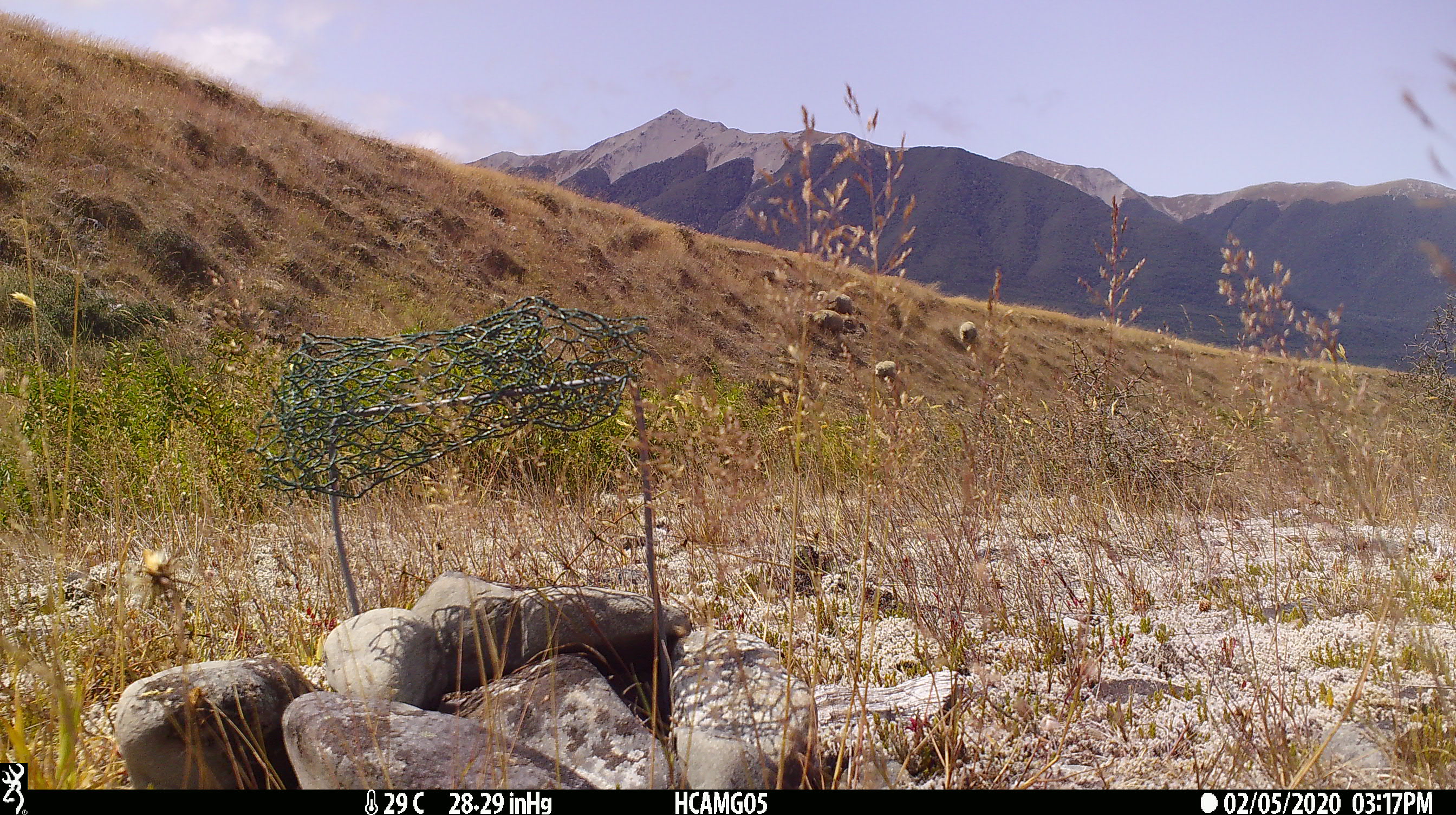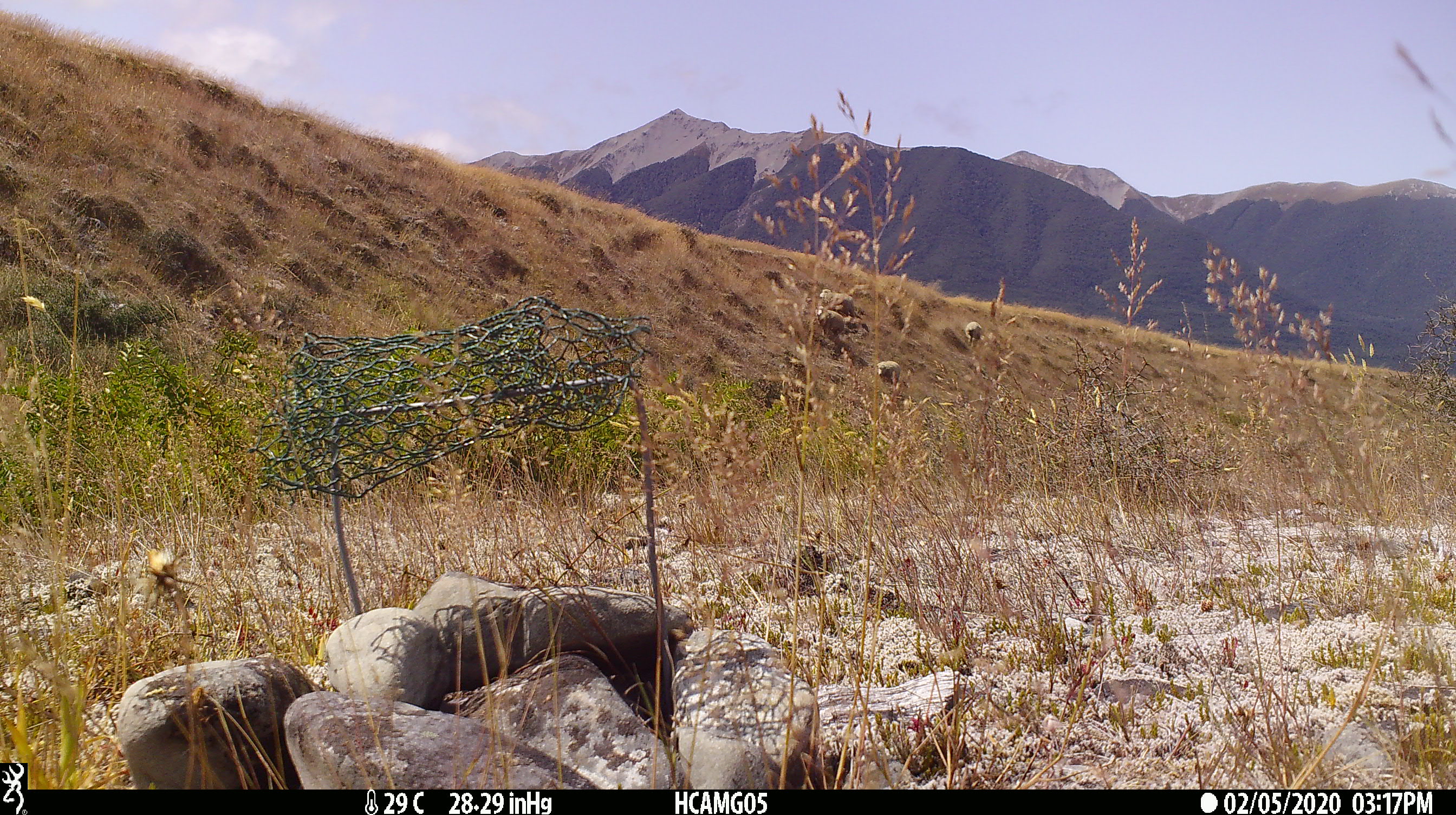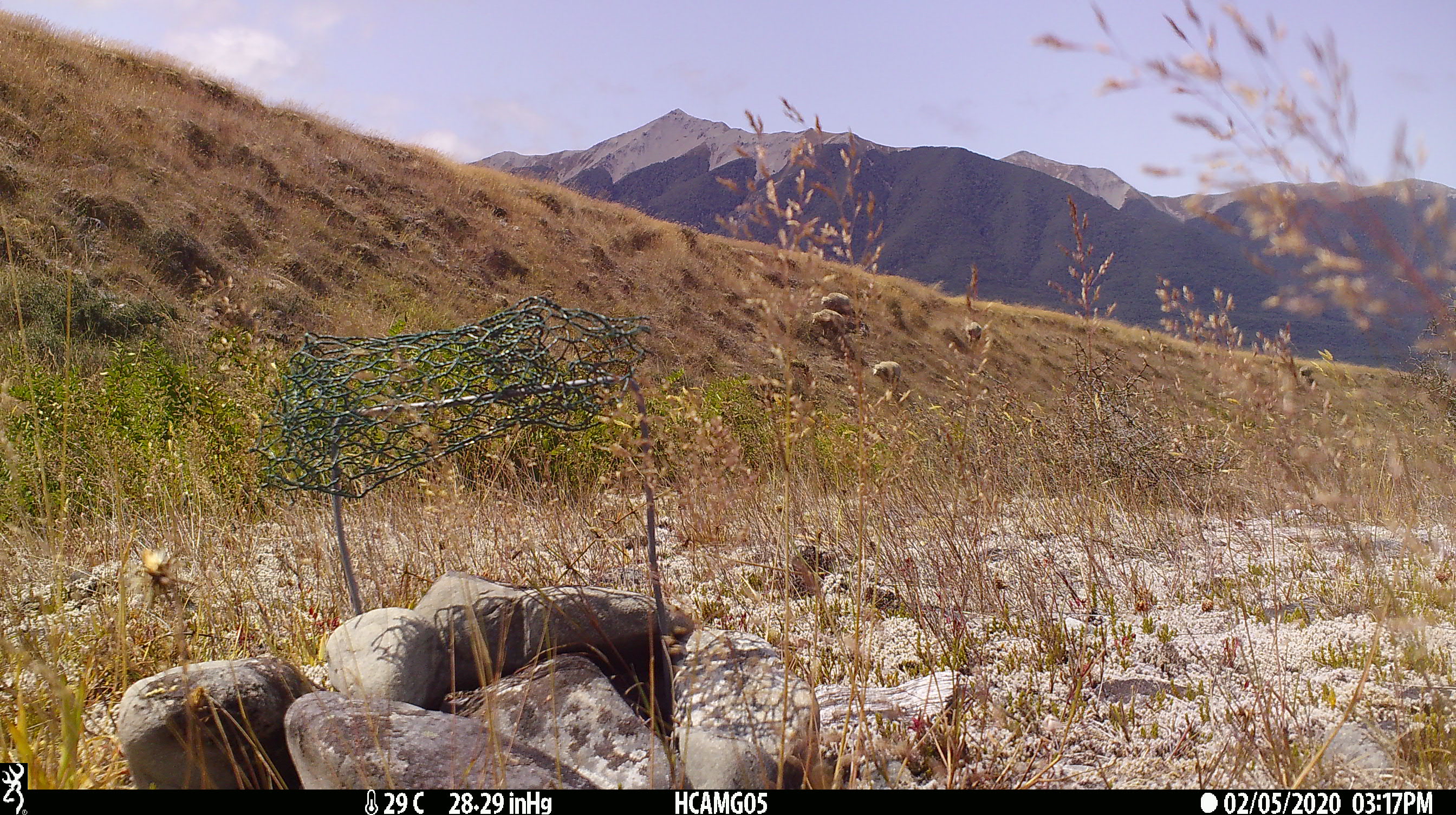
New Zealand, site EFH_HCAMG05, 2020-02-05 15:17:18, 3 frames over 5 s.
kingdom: Animalia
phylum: Chordata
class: Mammalia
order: Artiodactyla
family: Bovidae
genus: Ovis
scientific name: Ovis aries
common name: domestic sheep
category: sheep